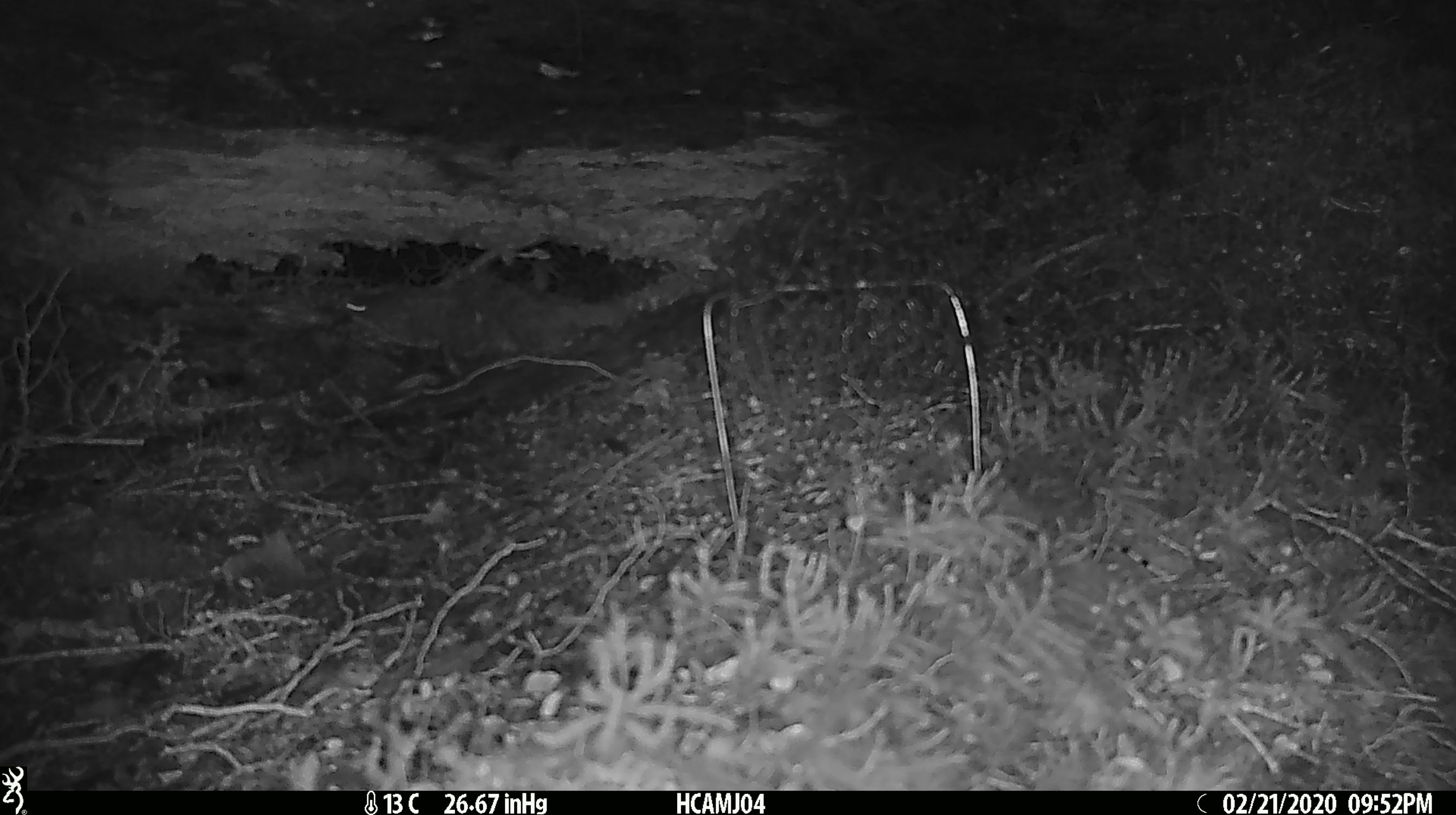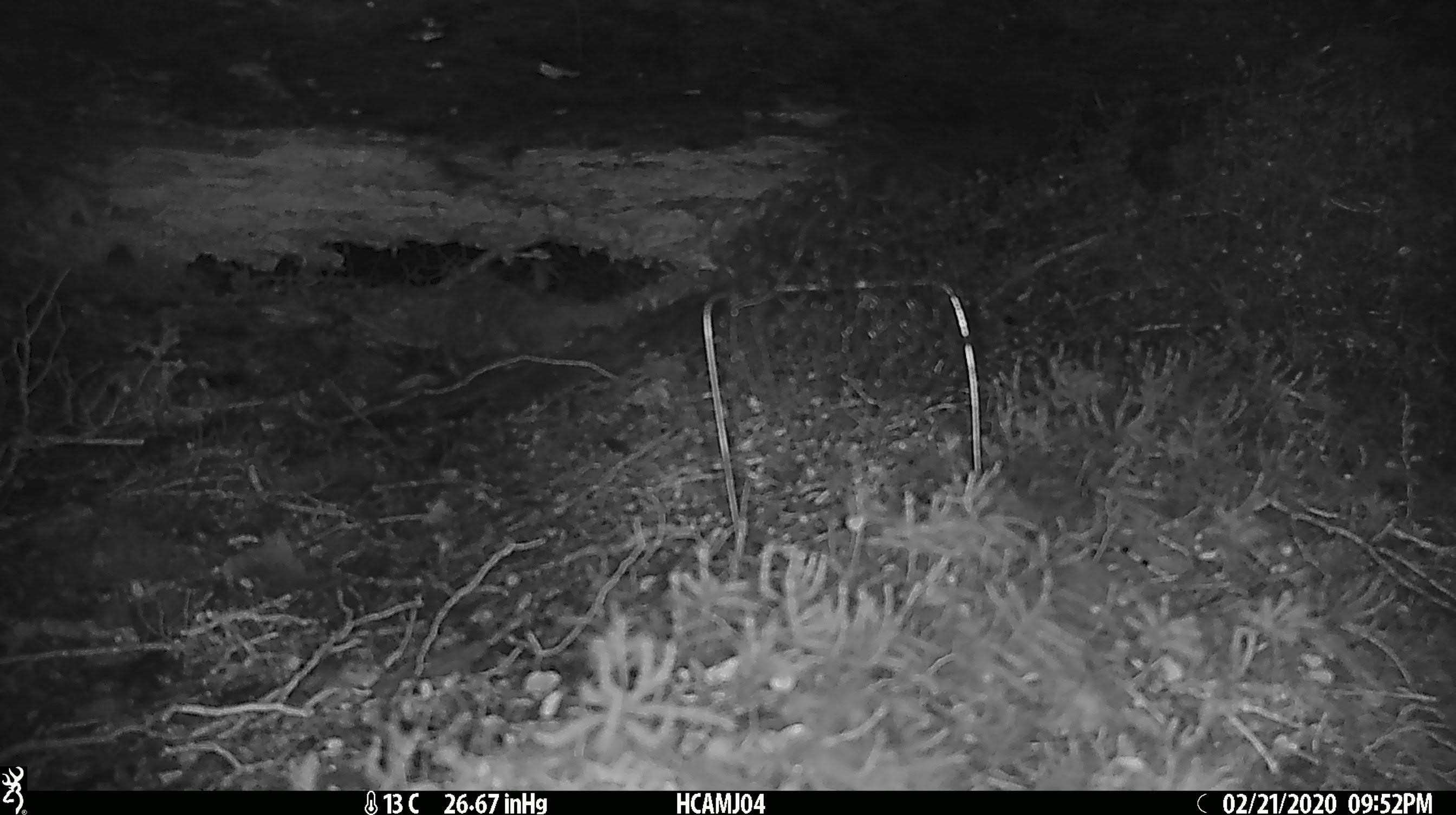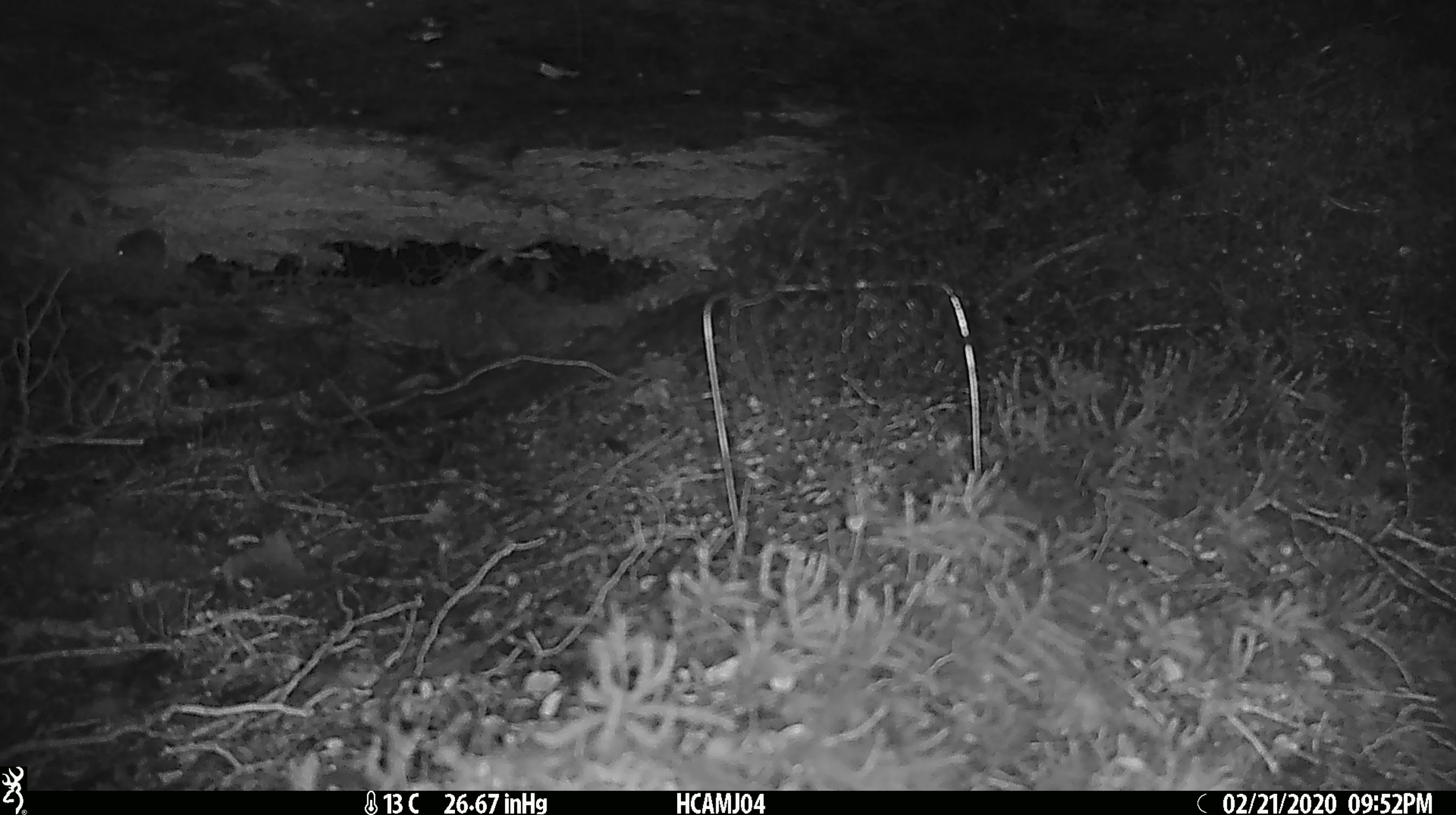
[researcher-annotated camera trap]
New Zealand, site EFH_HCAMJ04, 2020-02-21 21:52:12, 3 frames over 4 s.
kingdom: Animalia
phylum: Chordata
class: Mammalia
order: Rodentia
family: Muridae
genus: Mus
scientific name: Mus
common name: mouse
Mouse (Mus).